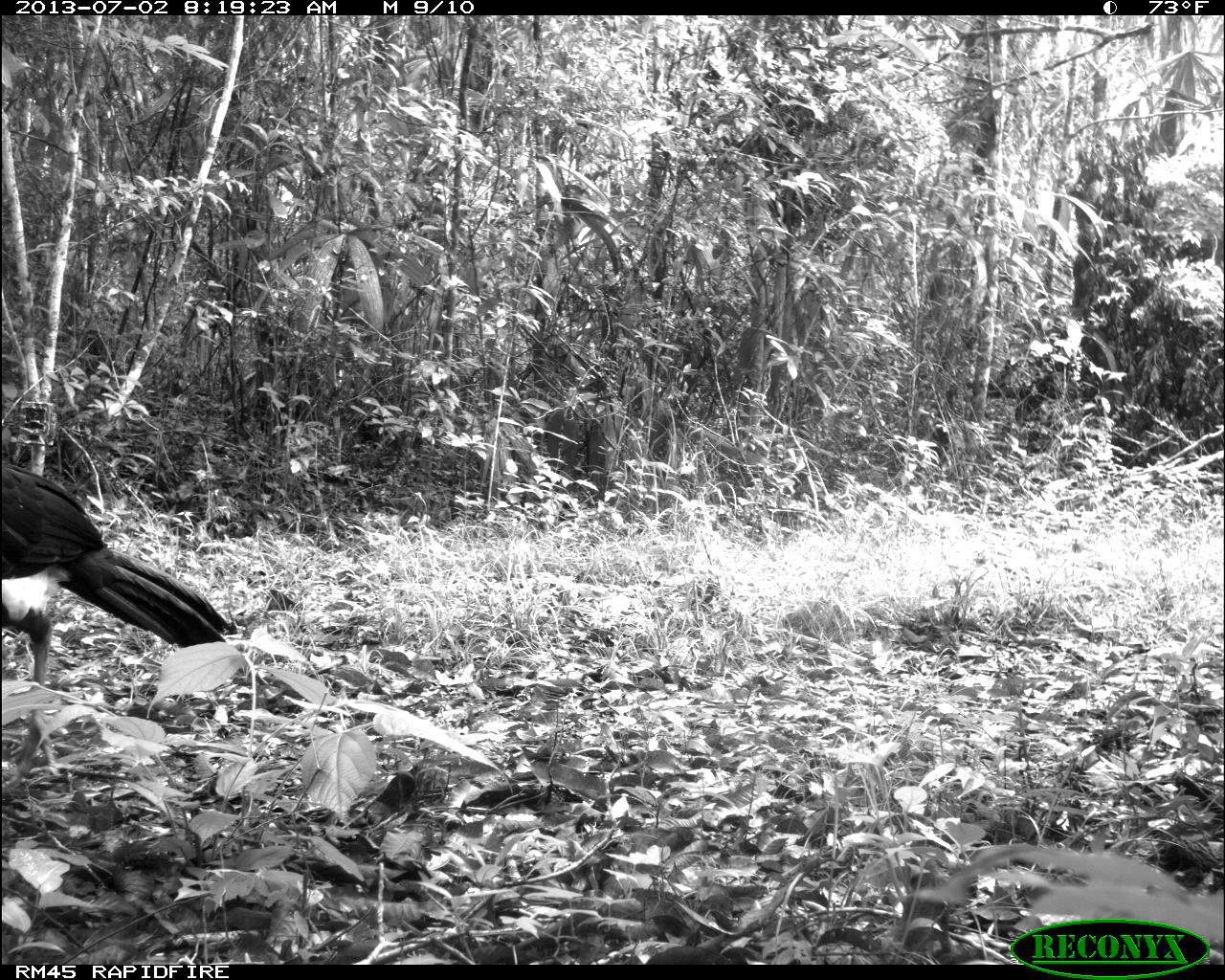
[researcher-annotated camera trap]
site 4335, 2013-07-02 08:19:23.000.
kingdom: Animalia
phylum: Chordata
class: Aves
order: Galliformes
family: Cracidae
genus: Crax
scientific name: Crax rubra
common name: great curassow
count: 1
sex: male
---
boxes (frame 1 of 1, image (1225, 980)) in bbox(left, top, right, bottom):
crax rubra: bbox(0, 458, 236, 792)